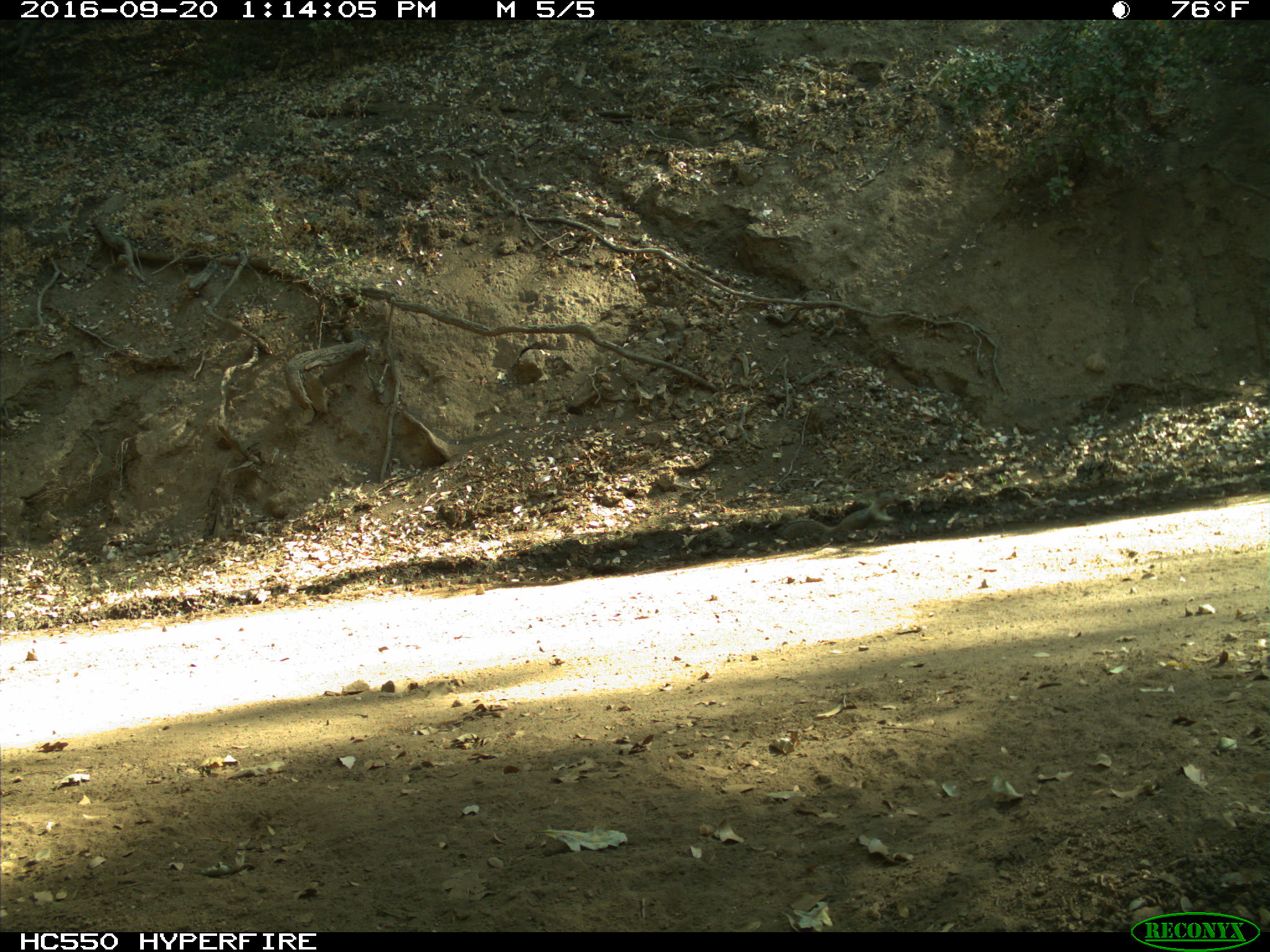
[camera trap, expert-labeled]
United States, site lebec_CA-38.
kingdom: Animalia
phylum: Chordata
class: Mammalia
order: Rodentia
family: Sciuridae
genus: Otospermophilus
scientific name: Otospermophilus beecheyi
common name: california ground squirrel